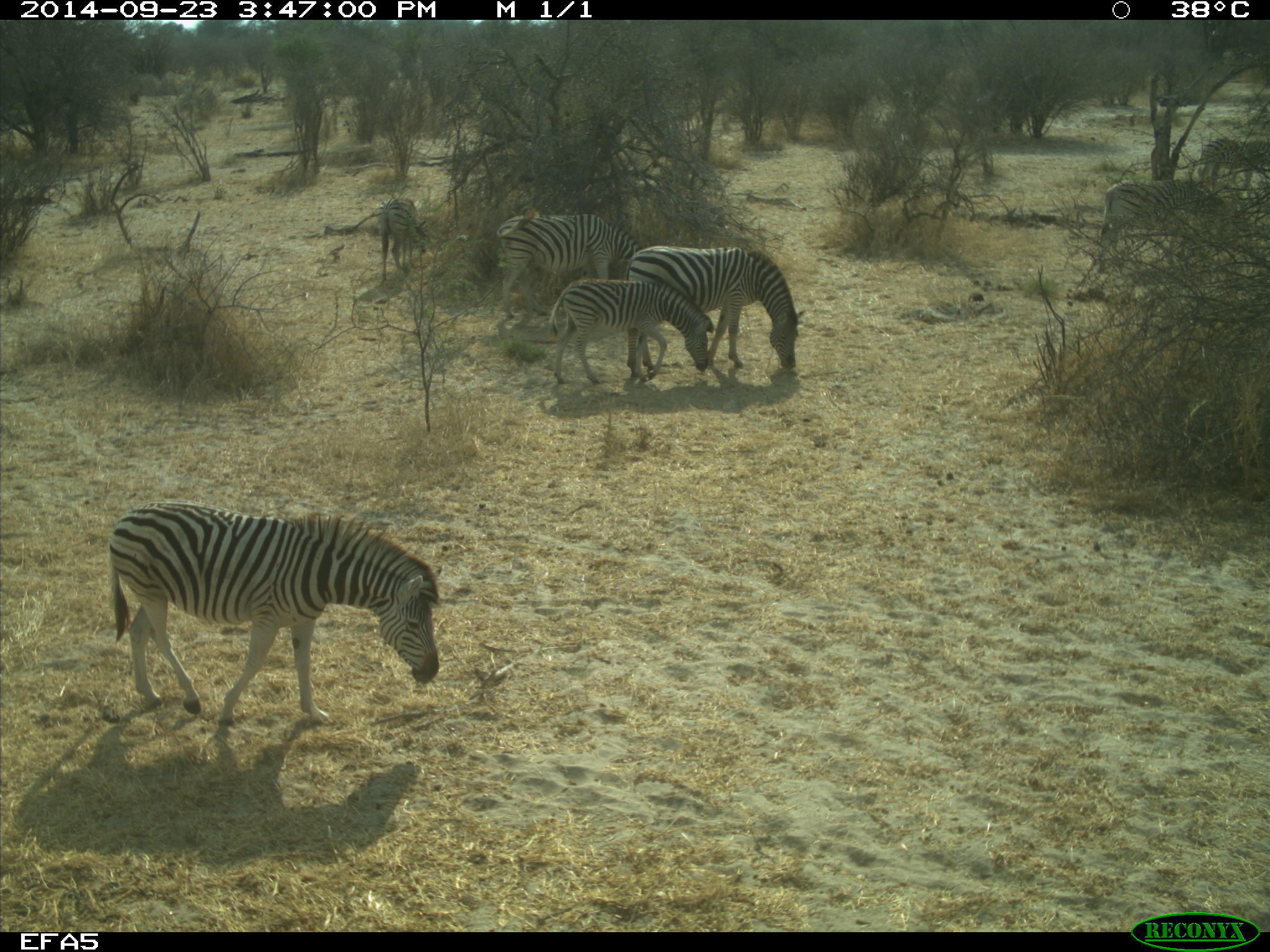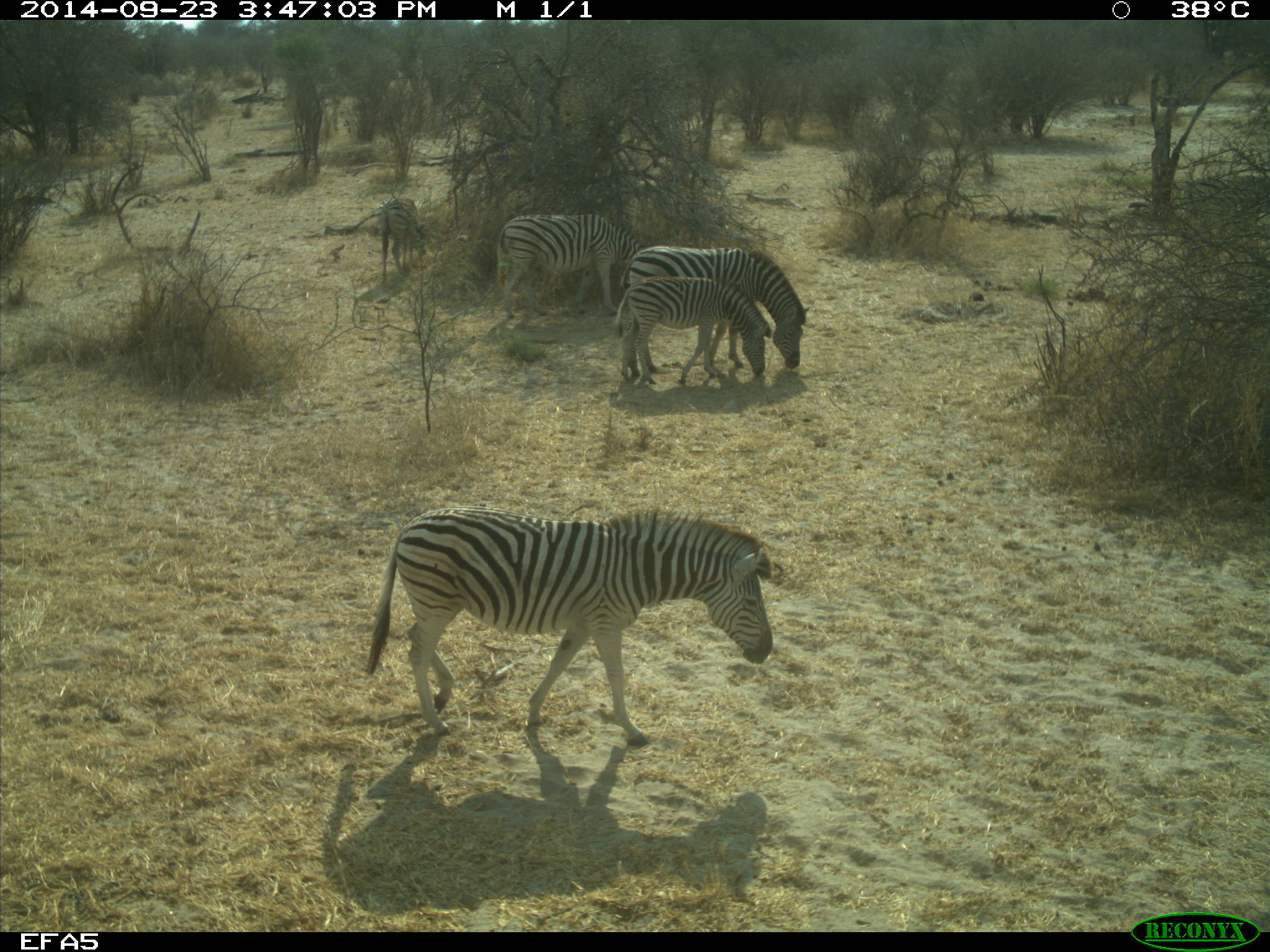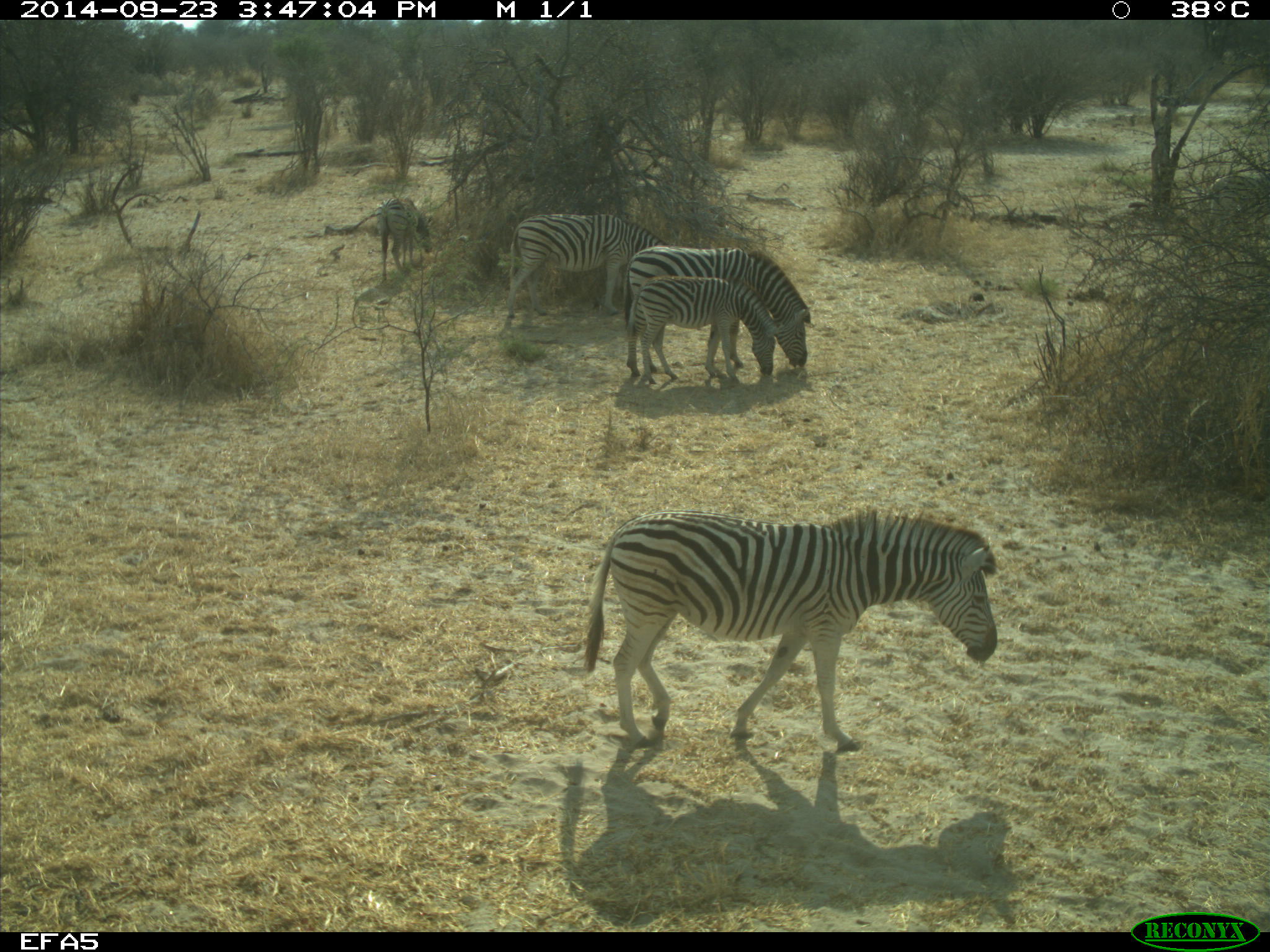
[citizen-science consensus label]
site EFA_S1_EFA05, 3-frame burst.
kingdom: Animalia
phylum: Chordata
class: Mammalia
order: Perissodactyla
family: Equidae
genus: Equus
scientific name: Equus quagga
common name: plains zebra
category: zebraplains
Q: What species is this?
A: Zebraplains (plains zebra) (Equus quagga).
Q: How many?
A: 6.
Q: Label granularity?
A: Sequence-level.